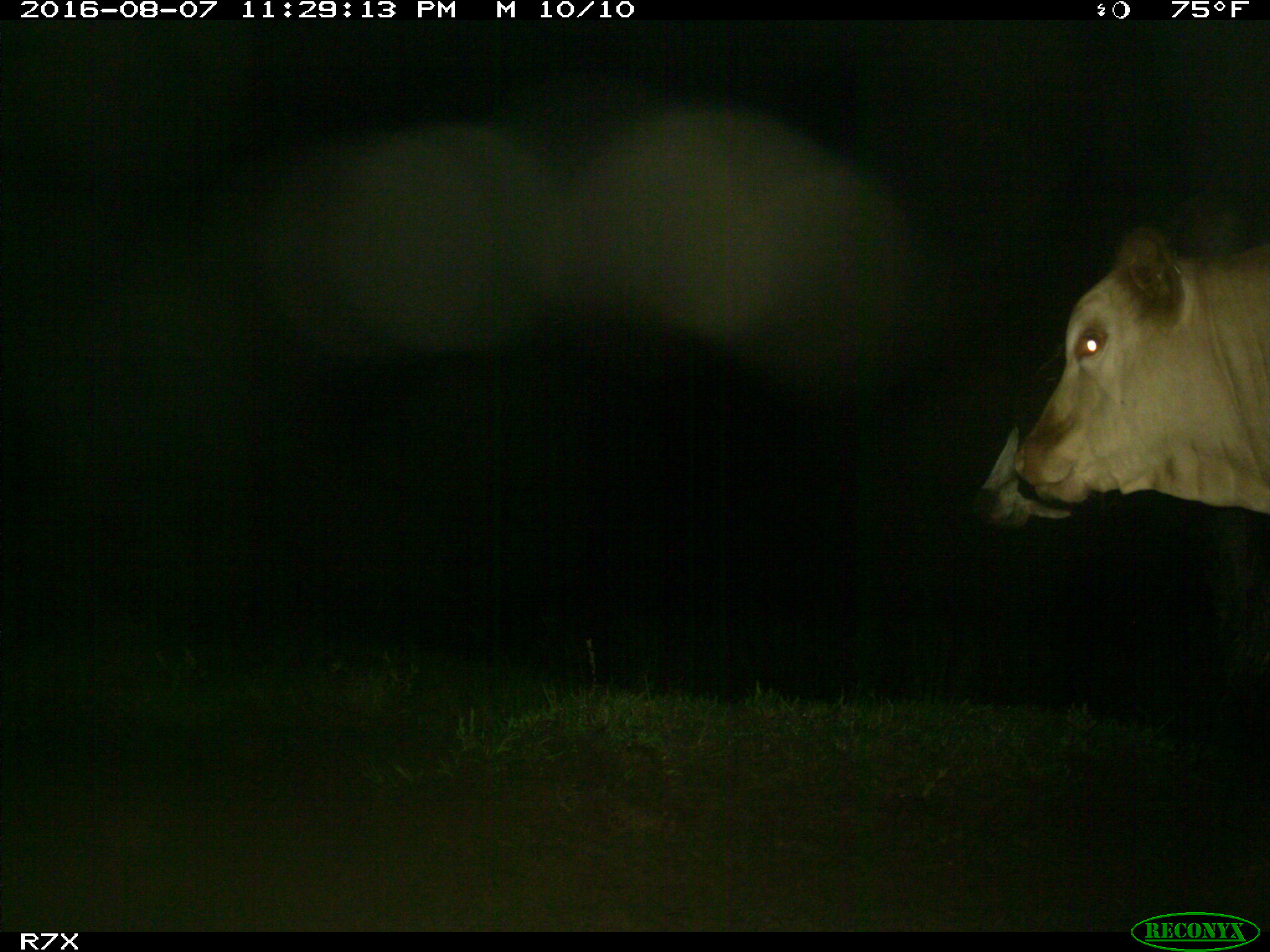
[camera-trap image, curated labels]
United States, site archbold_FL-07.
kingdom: Animalia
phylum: Chordata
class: Mammalia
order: Artiodactyla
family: Bovidae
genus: Bos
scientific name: Bos taurus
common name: domestic cow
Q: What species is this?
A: Bos taurus (domestic cow).